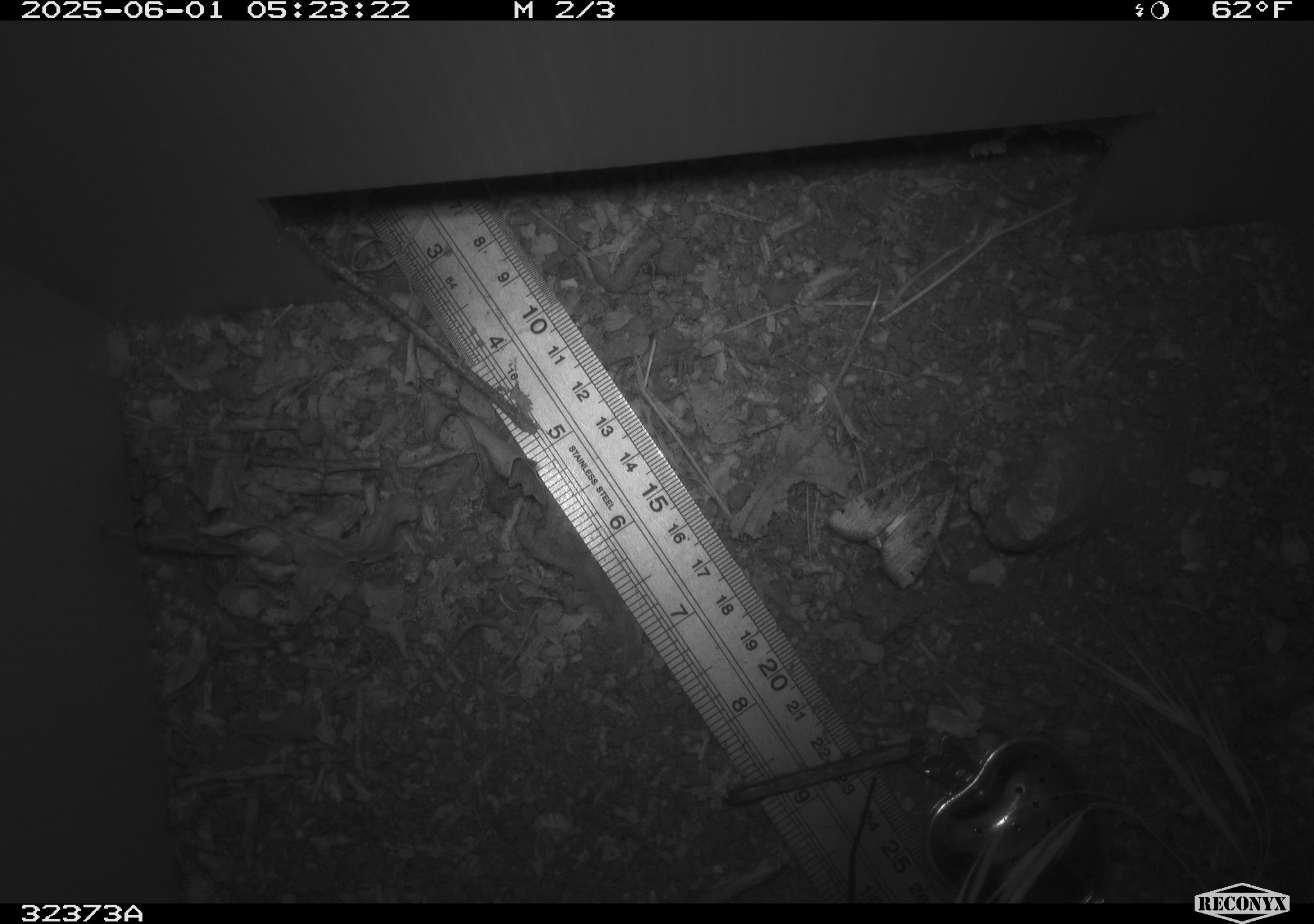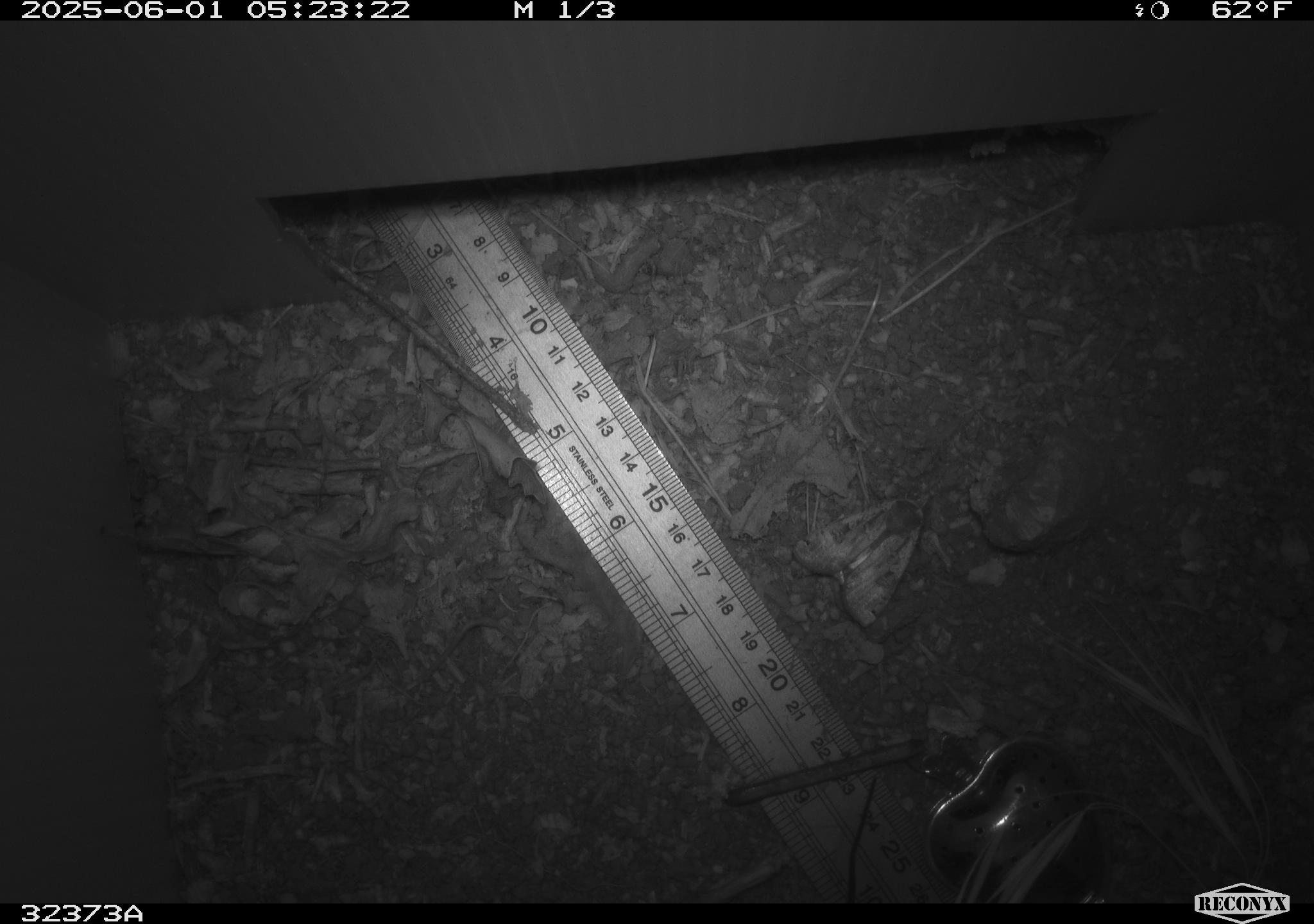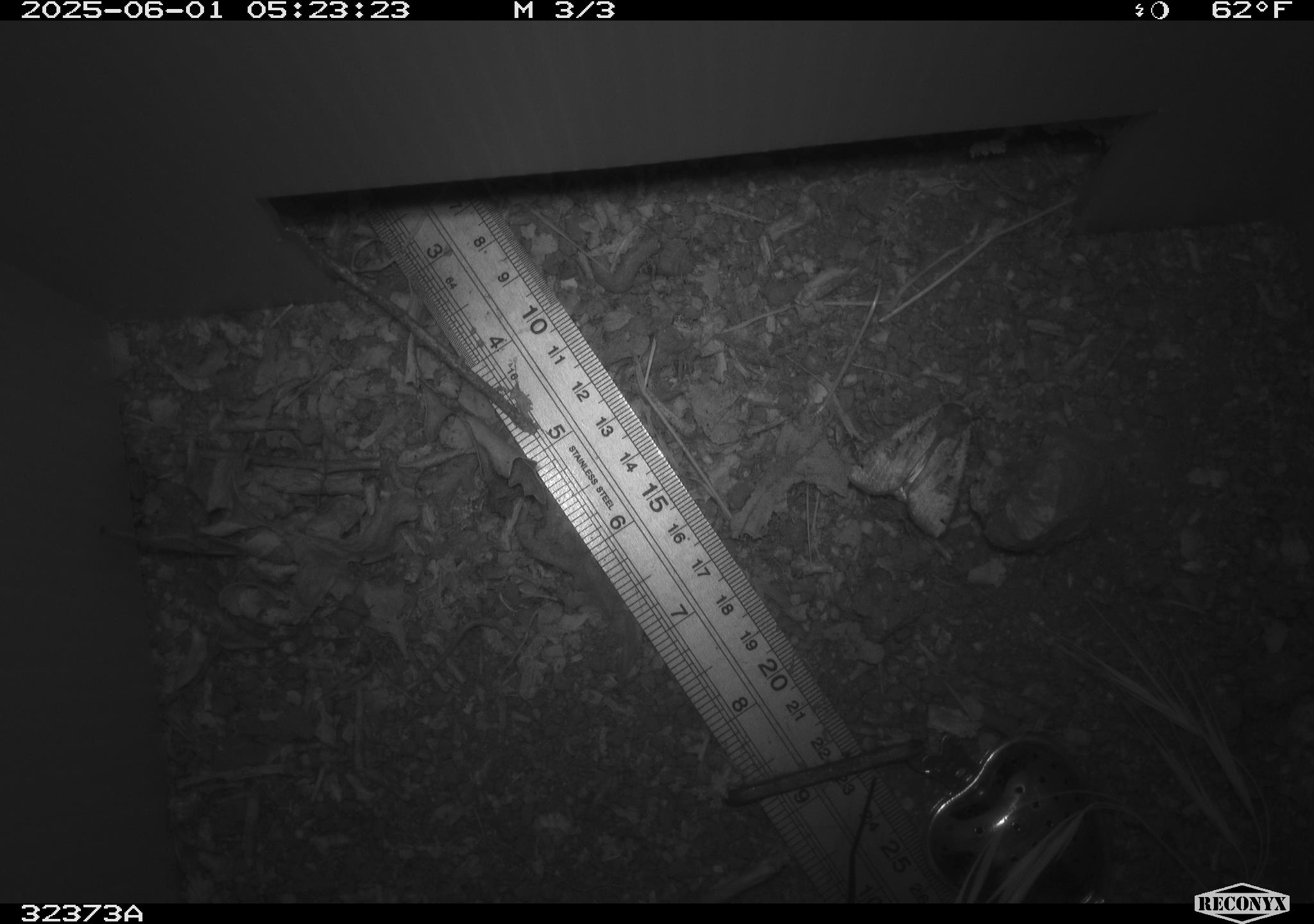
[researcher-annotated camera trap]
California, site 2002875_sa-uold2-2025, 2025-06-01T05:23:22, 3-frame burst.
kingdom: Animalia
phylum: Arthropoda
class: Insecta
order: Lepidoptera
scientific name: Lepidoptera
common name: butterflies and moths